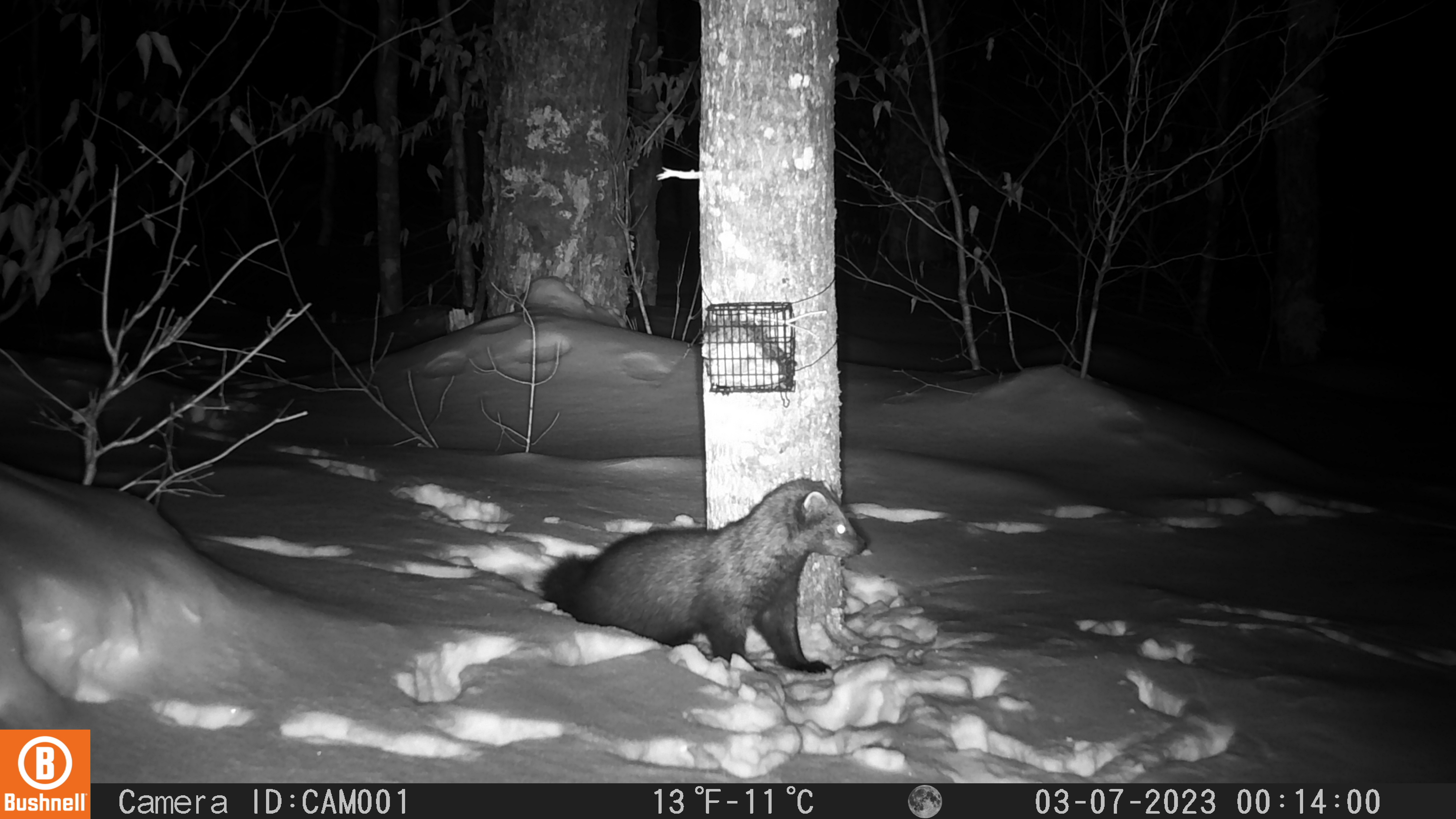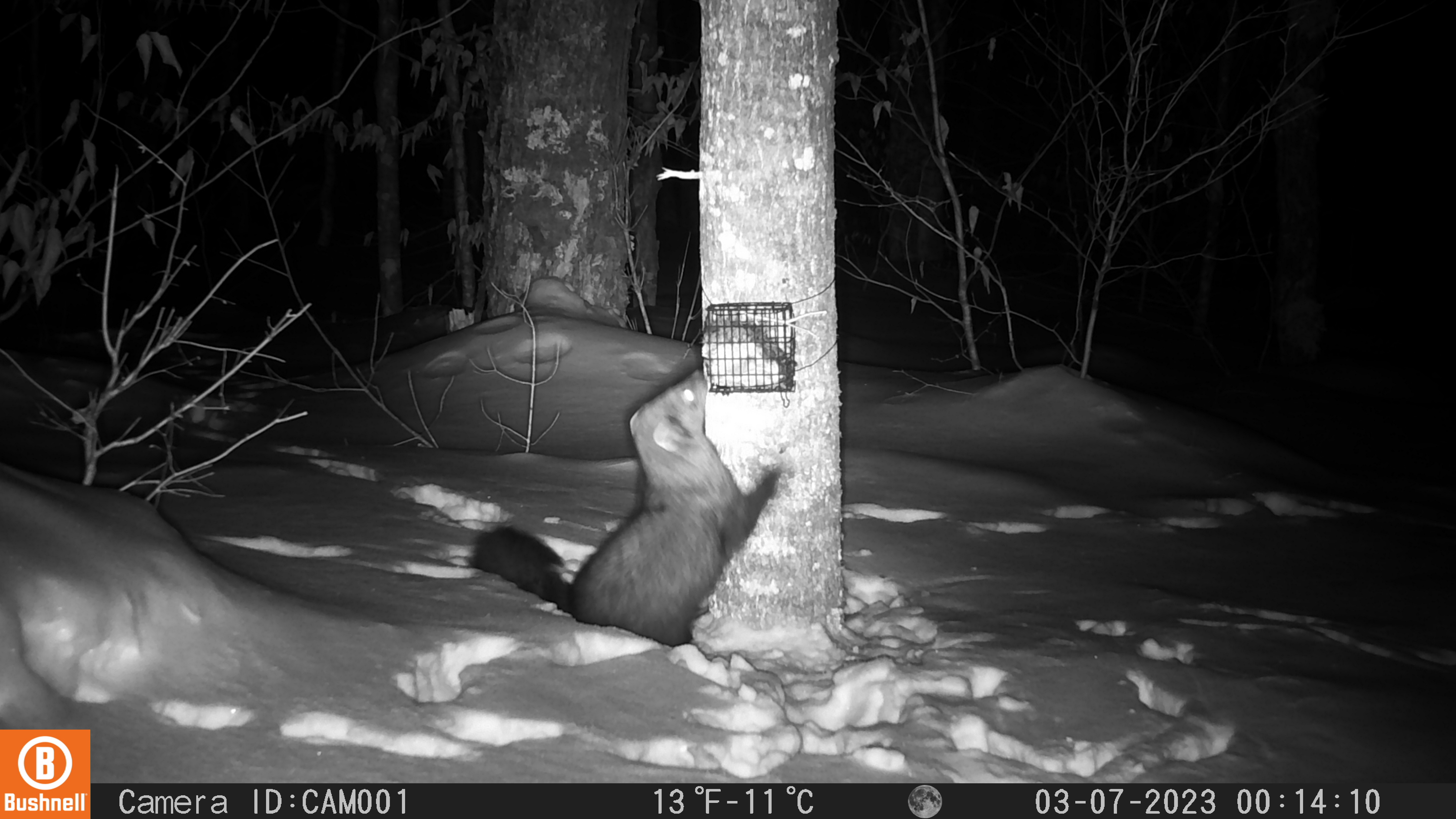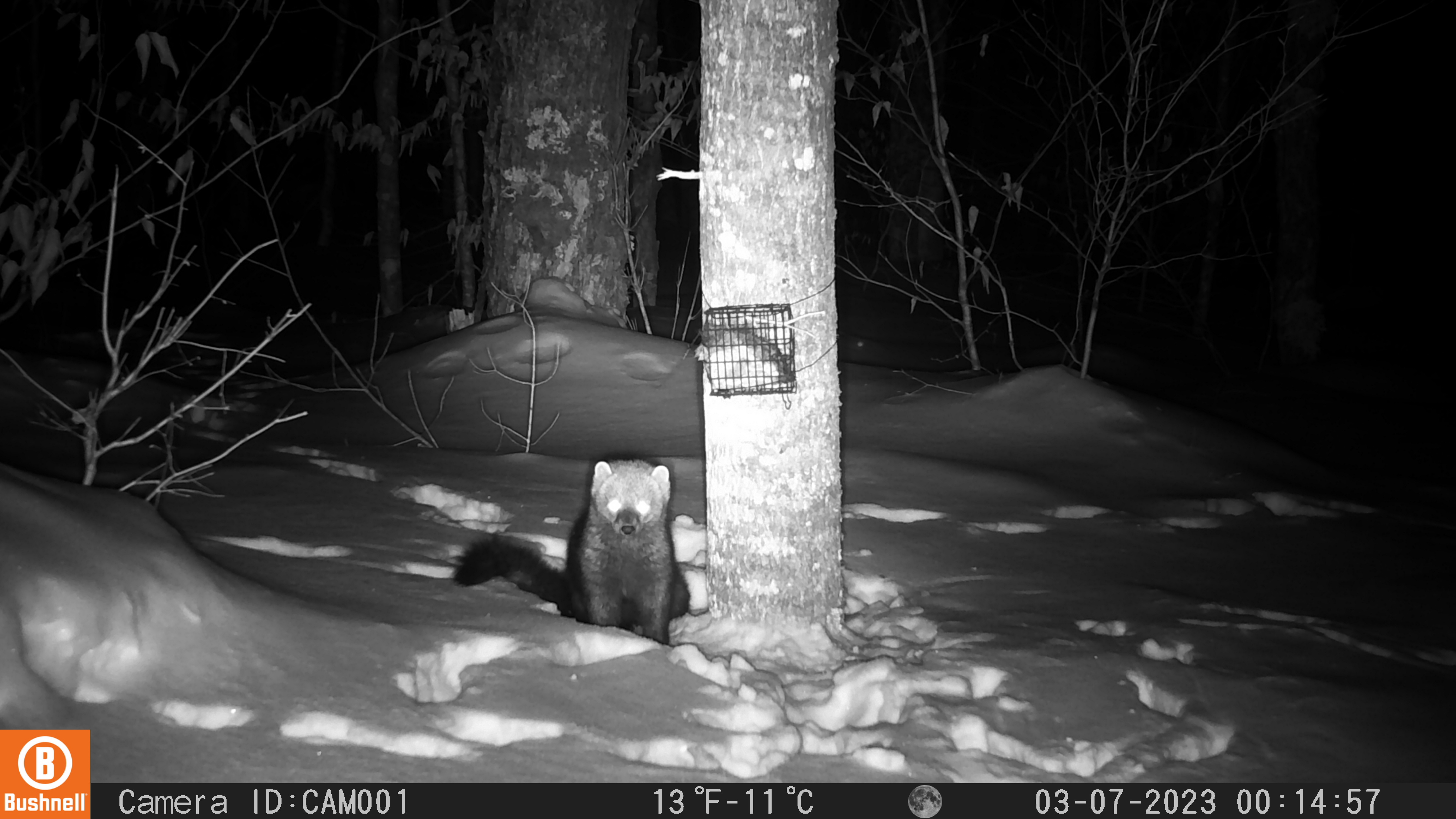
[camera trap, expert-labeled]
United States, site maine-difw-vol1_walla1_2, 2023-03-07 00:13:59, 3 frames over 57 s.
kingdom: Animalia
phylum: Chordata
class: Mammalia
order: Carnivora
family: Mustelidae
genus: Pekania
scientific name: Pekania pennanti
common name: fisher